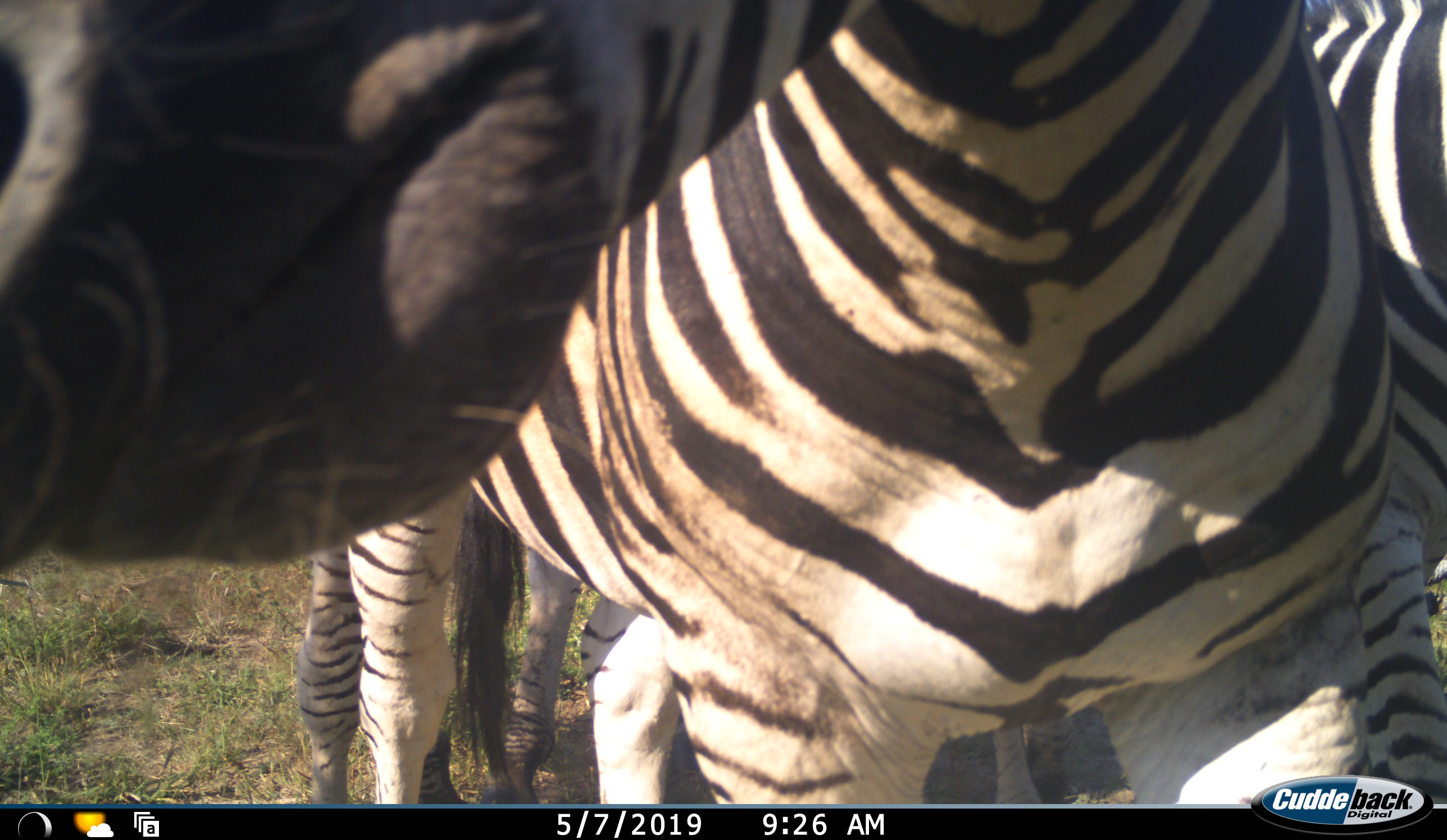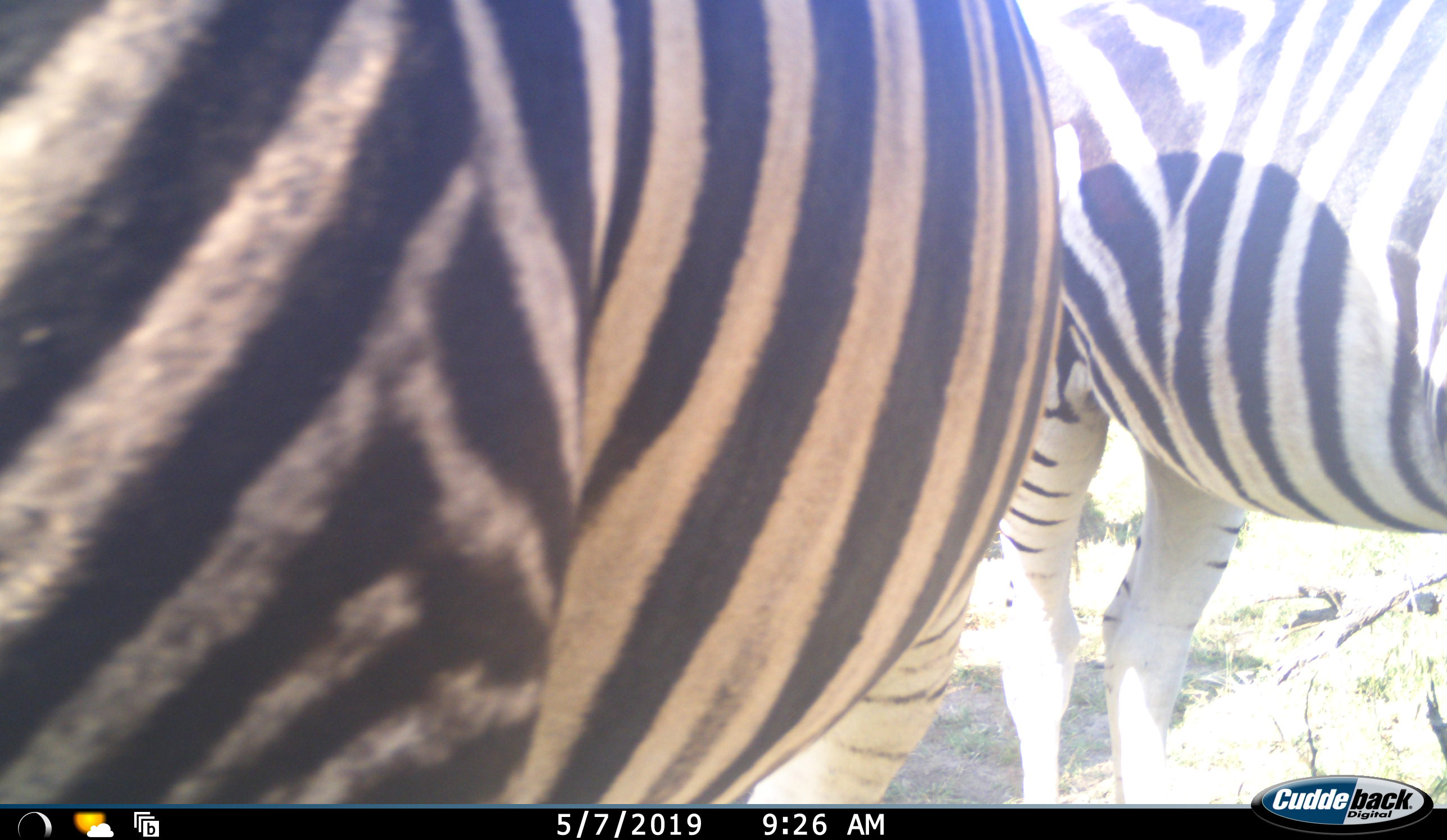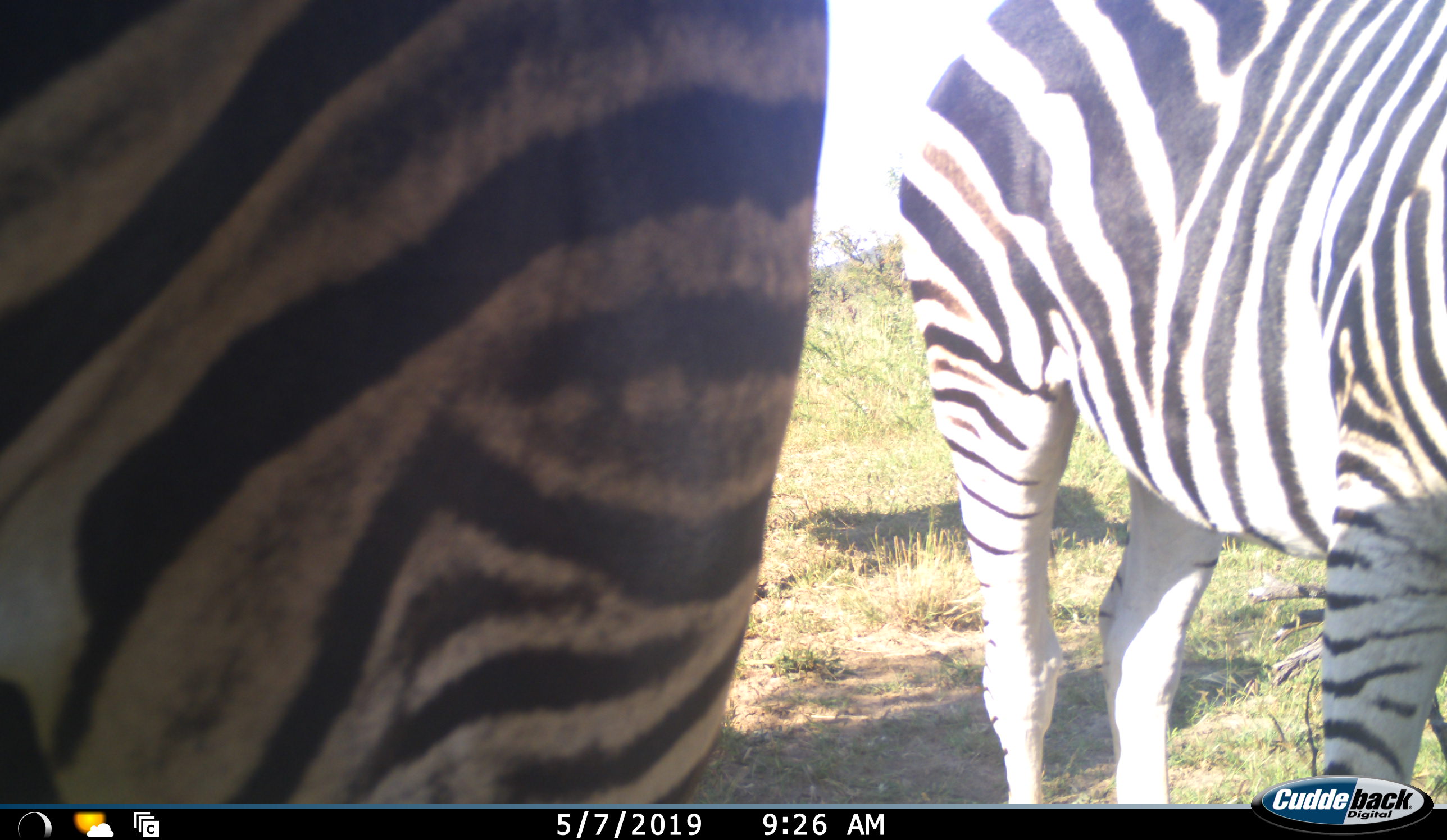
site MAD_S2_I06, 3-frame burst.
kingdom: Animalia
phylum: Chordata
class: Mammalia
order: Perissodactyla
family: Equidae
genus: Equus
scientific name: Equus quagga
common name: plains zebra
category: zebraplains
Zebraplains (plains zebra) (Equus quagga), count 2. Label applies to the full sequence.